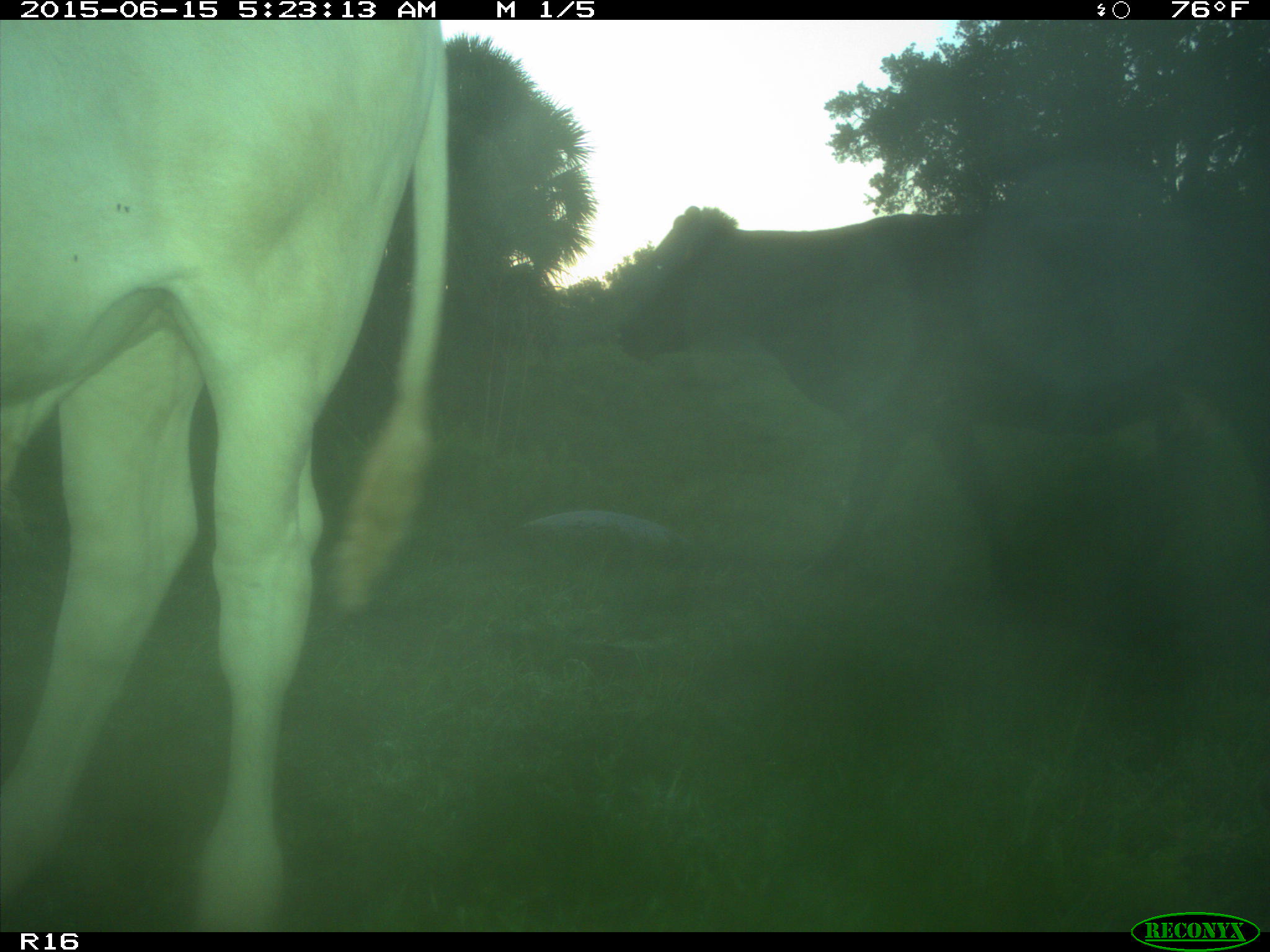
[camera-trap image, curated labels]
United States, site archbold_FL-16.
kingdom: Animalia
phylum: Chordata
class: Mammalia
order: Artiodactyla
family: Bovidae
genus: Bos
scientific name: Bos taurus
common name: domestic cow